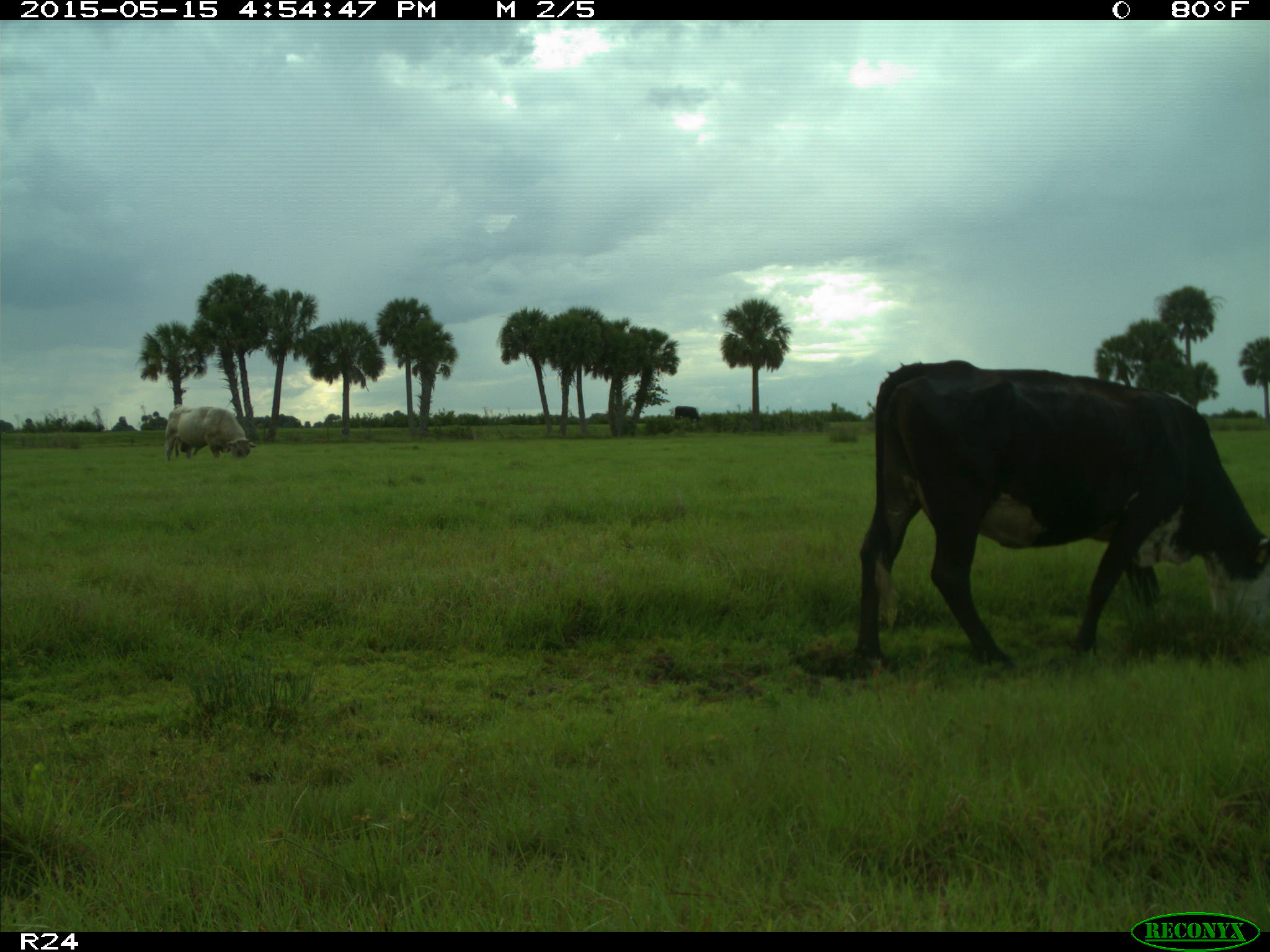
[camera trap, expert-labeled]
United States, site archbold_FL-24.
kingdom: Animalia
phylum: Chordata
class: Mammalia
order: Artiodactyla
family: Bovidae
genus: Bos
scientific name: Bos taurus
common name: domestic cow